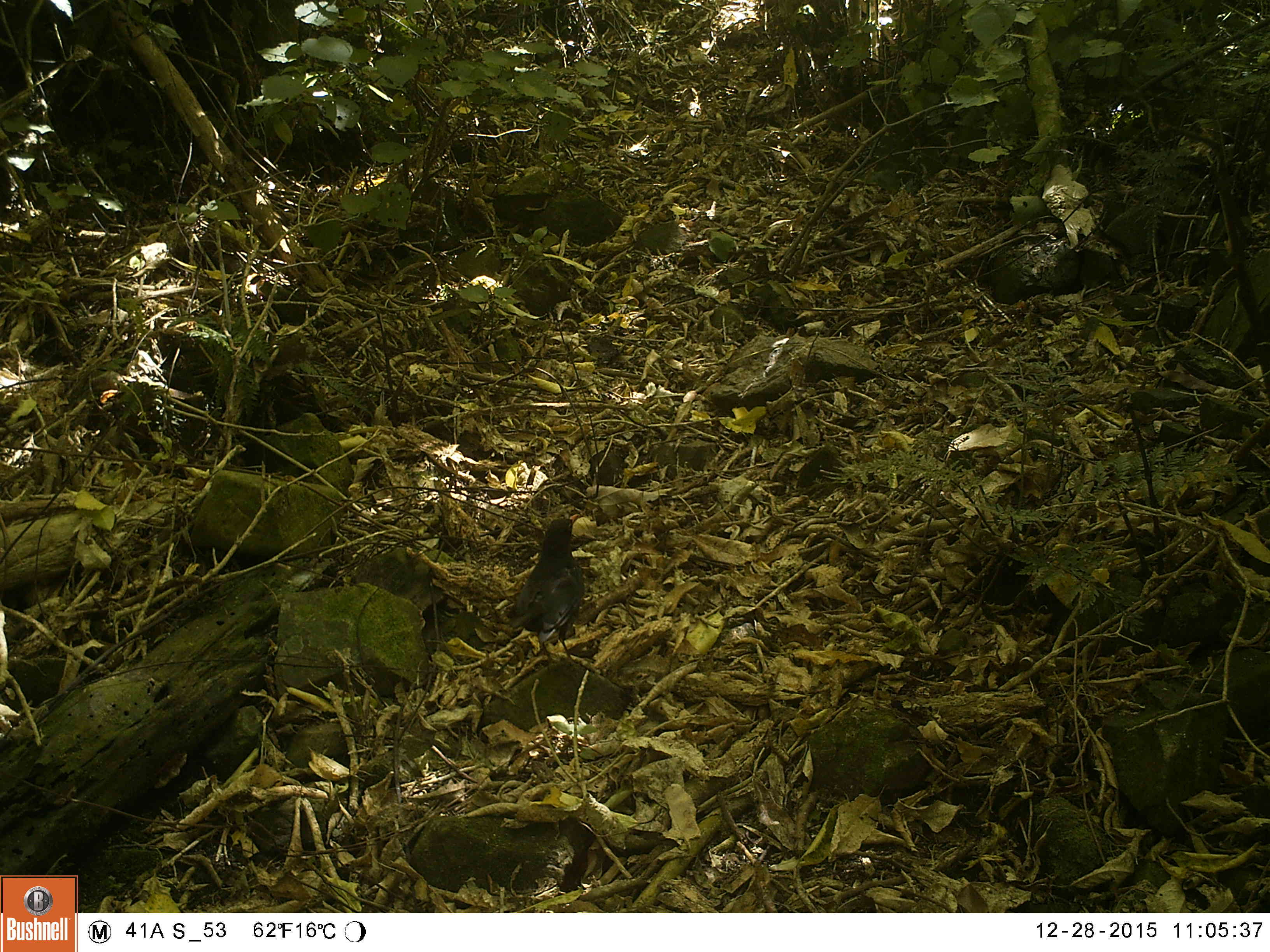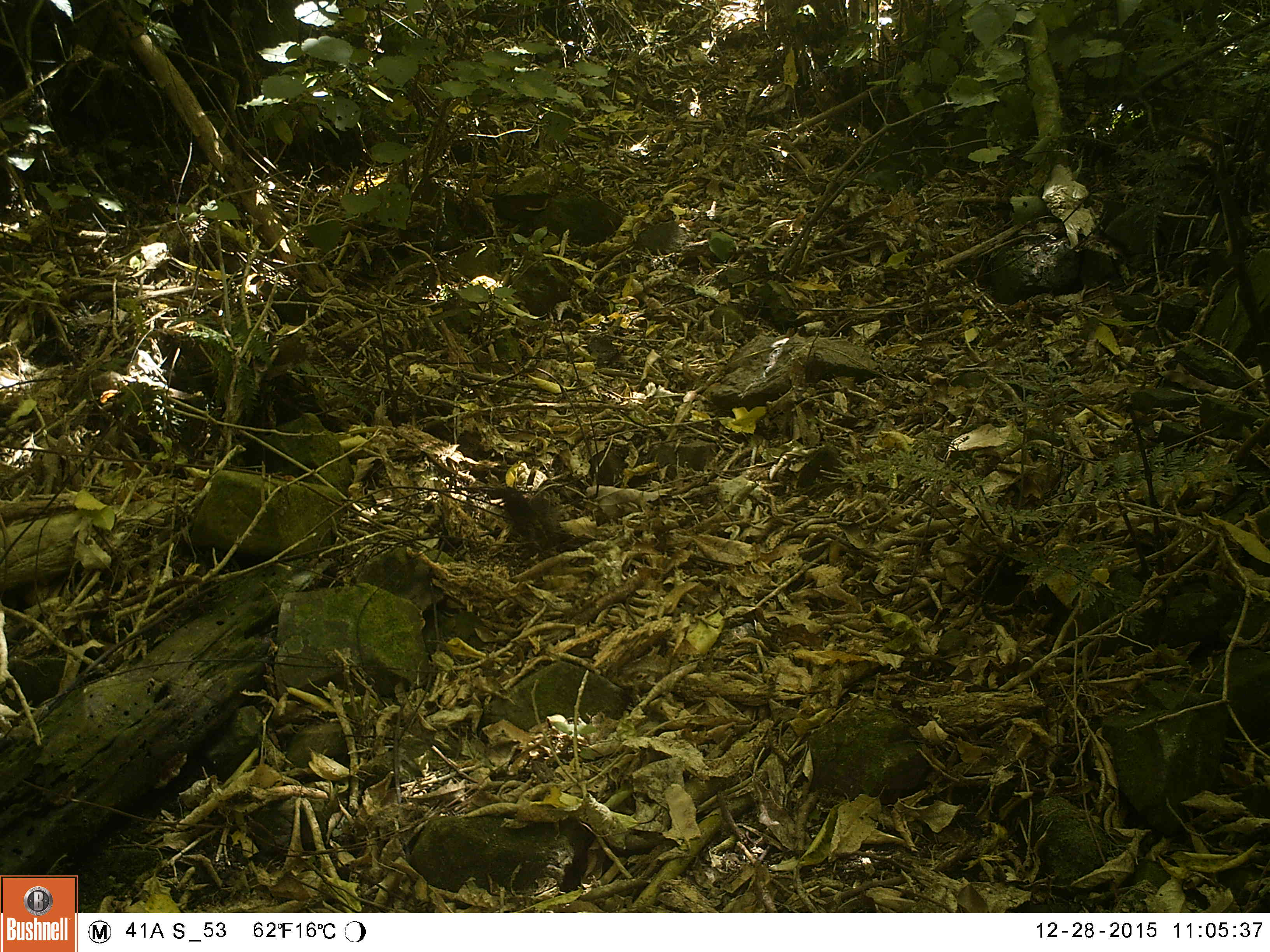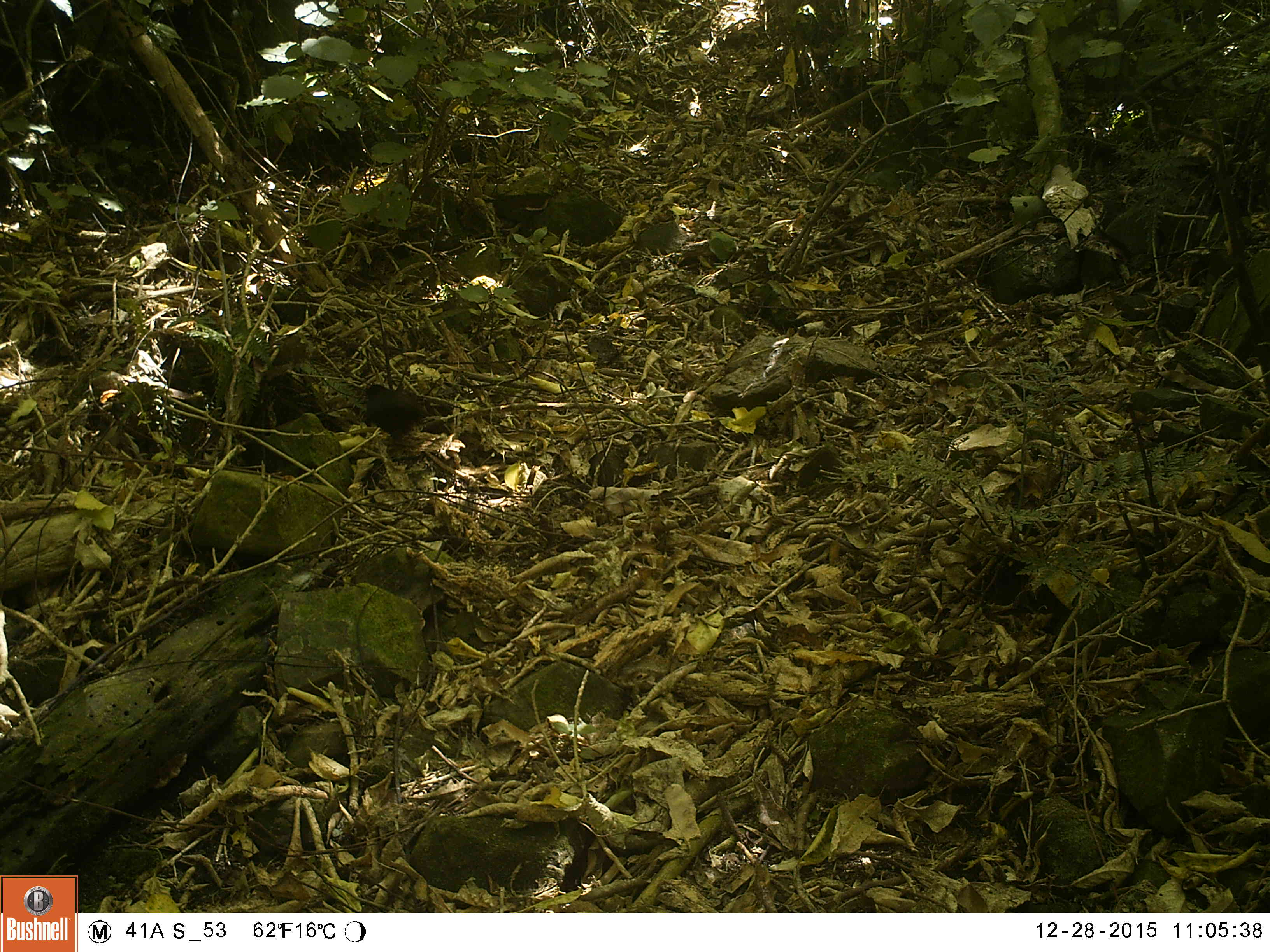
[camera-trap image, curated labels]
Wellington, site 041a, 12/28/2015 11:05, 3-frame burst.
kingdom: Animalia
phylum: Chordata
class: Aves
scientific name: Aves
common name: bird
Bird (Aves).